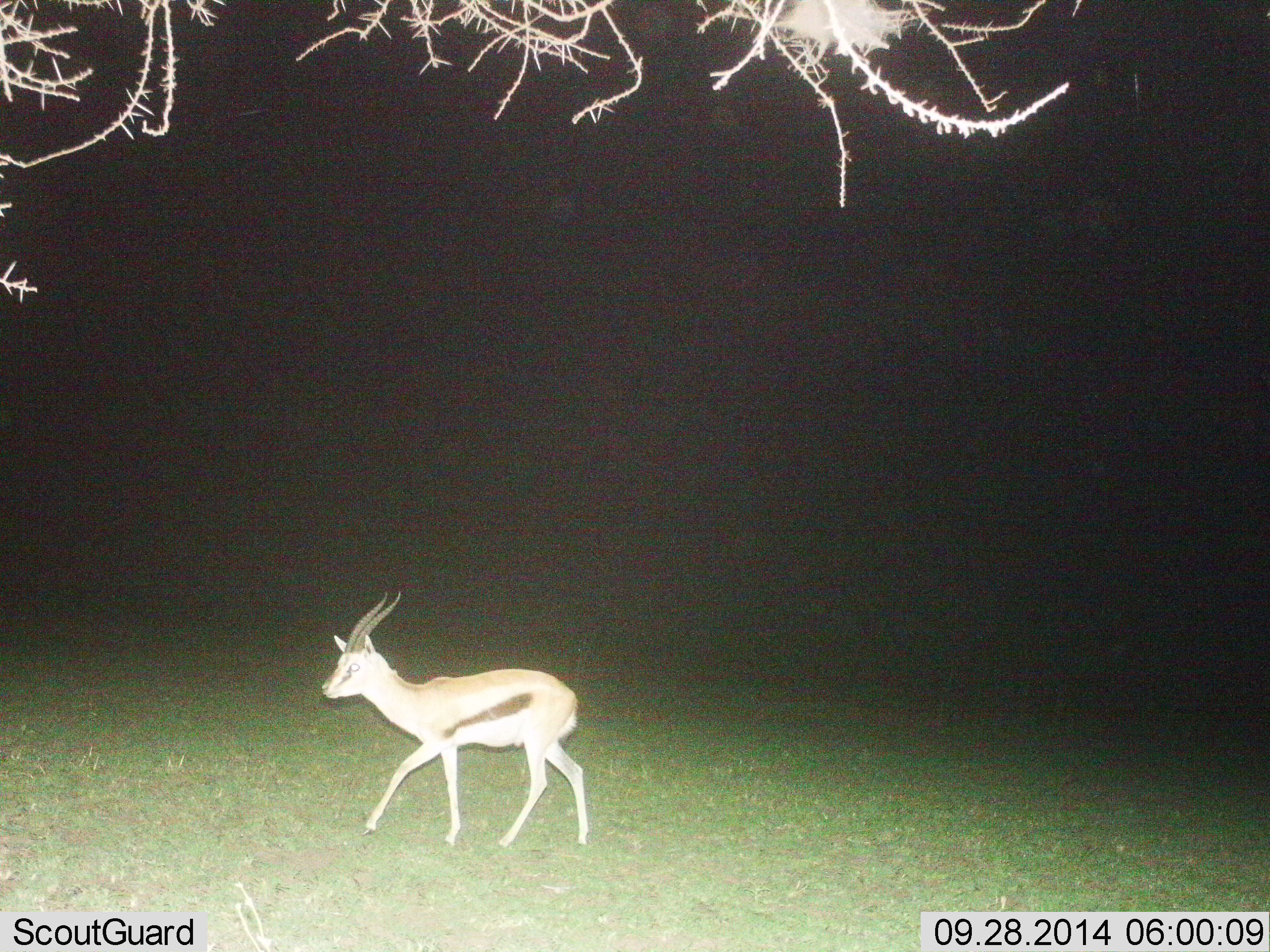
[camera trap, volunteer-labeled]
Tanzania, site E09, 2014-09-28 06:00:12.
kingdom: Animalia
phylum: Chordata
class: Mammalia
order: Artiodactyla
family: Bovidae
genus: Eudorcas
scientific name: Eudorcas thomsonii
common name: thomson's gazelle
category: gazellethomsons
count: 1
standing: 10%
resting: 0%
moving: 90%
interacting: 0%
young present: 0%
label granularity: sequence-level